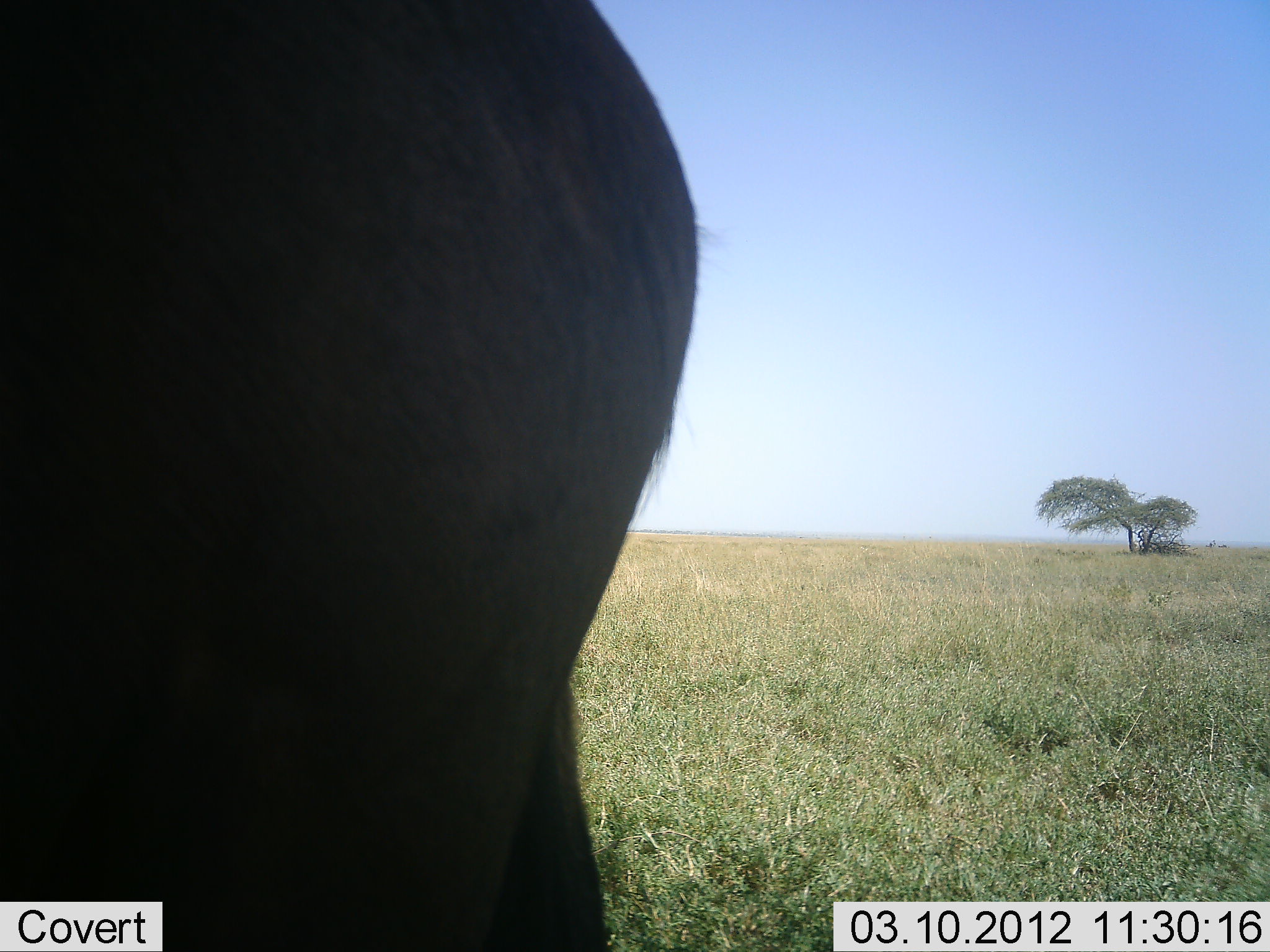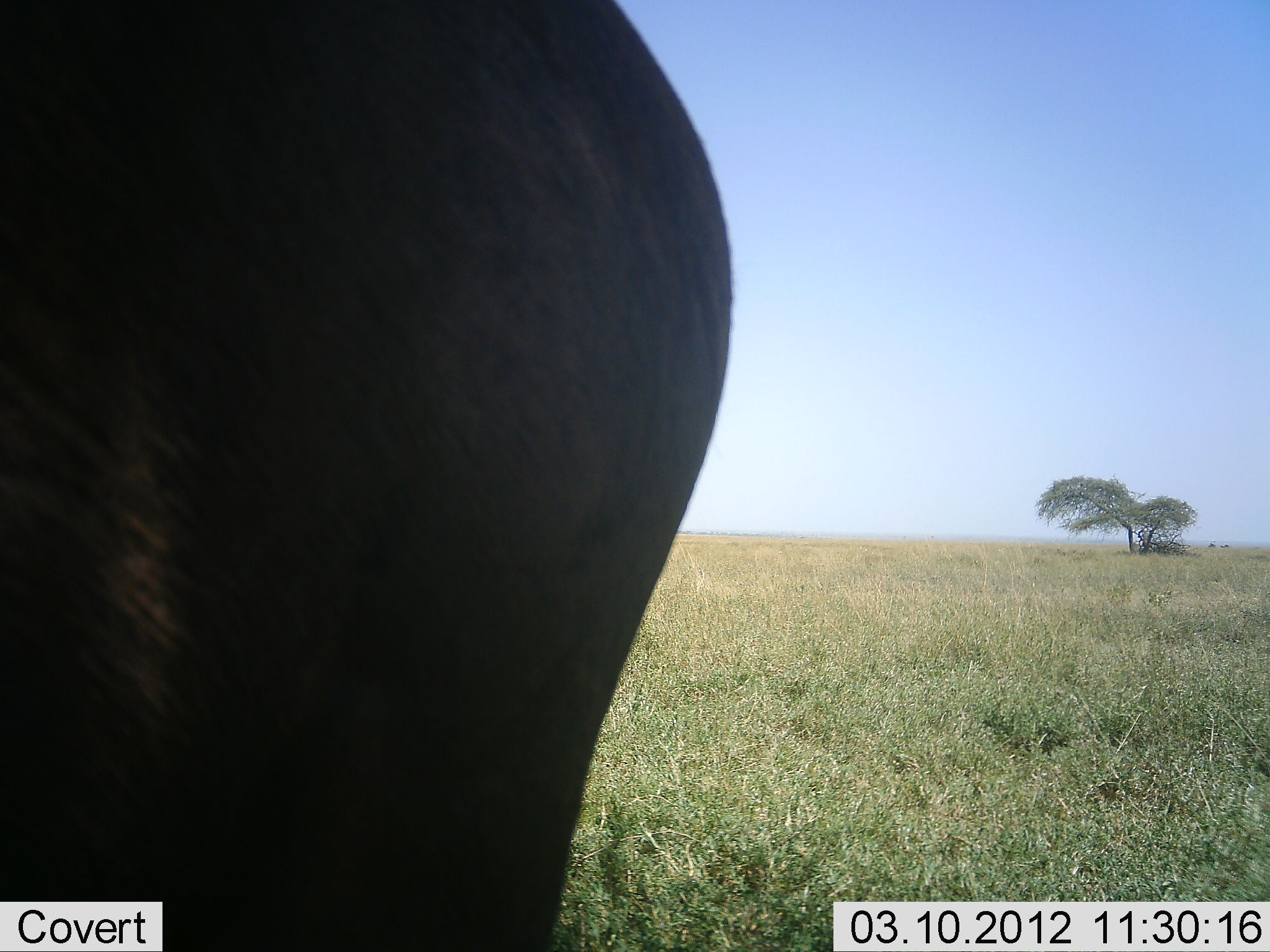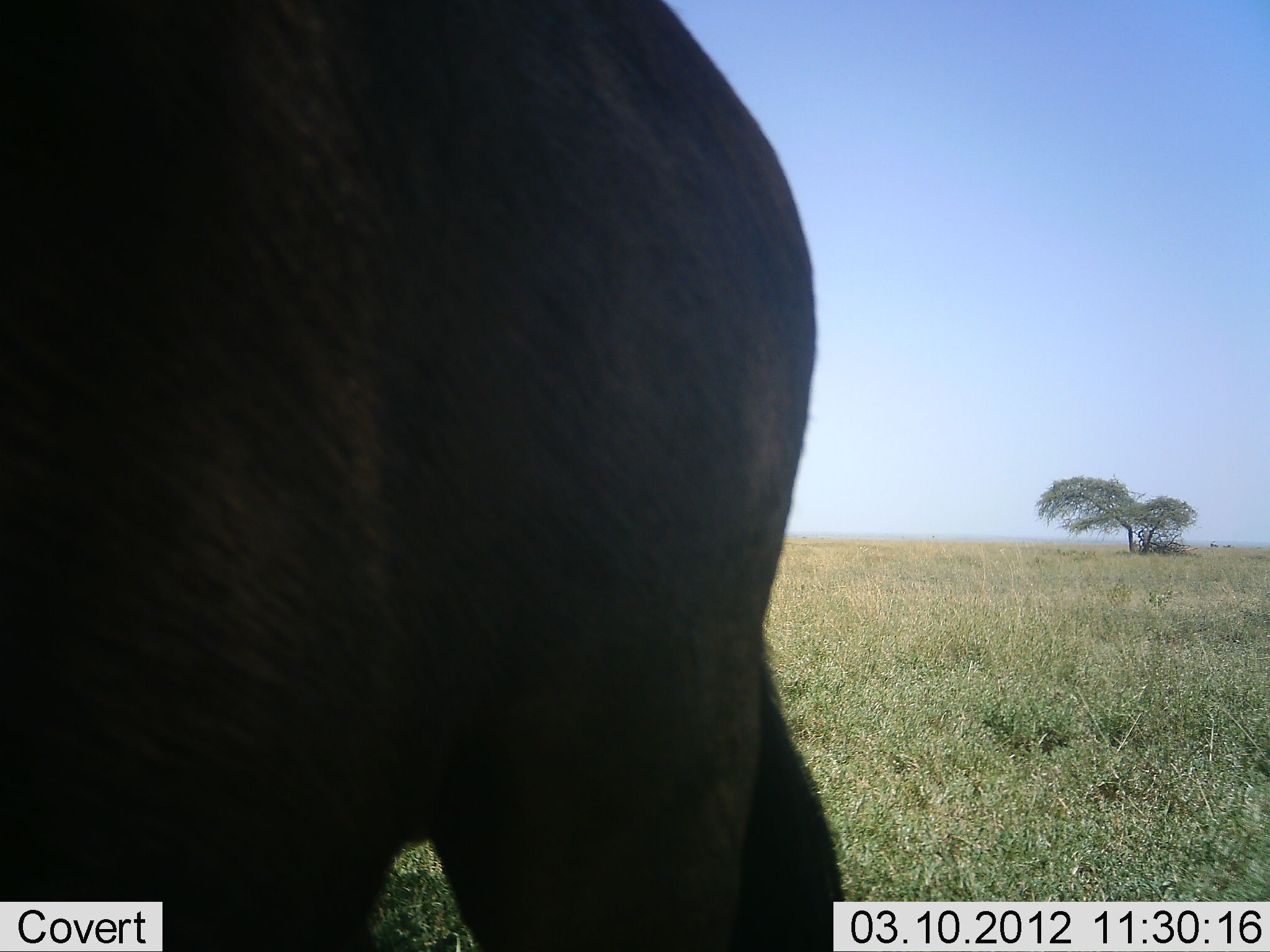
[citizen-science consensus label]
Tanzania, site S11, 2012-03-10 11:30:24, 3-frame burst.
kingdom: Animalia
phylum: Chordata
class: Mammalia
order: Artiodactyla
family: Bovidae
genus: Connochaetes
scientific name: Connochaetes taurinus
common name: blue wildebeest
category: wildebeest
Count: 1.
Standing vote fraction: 93%.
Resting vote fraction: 7%.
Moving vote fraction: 0%.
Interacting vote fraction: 0%.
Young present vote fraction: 0%.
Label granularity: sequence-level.